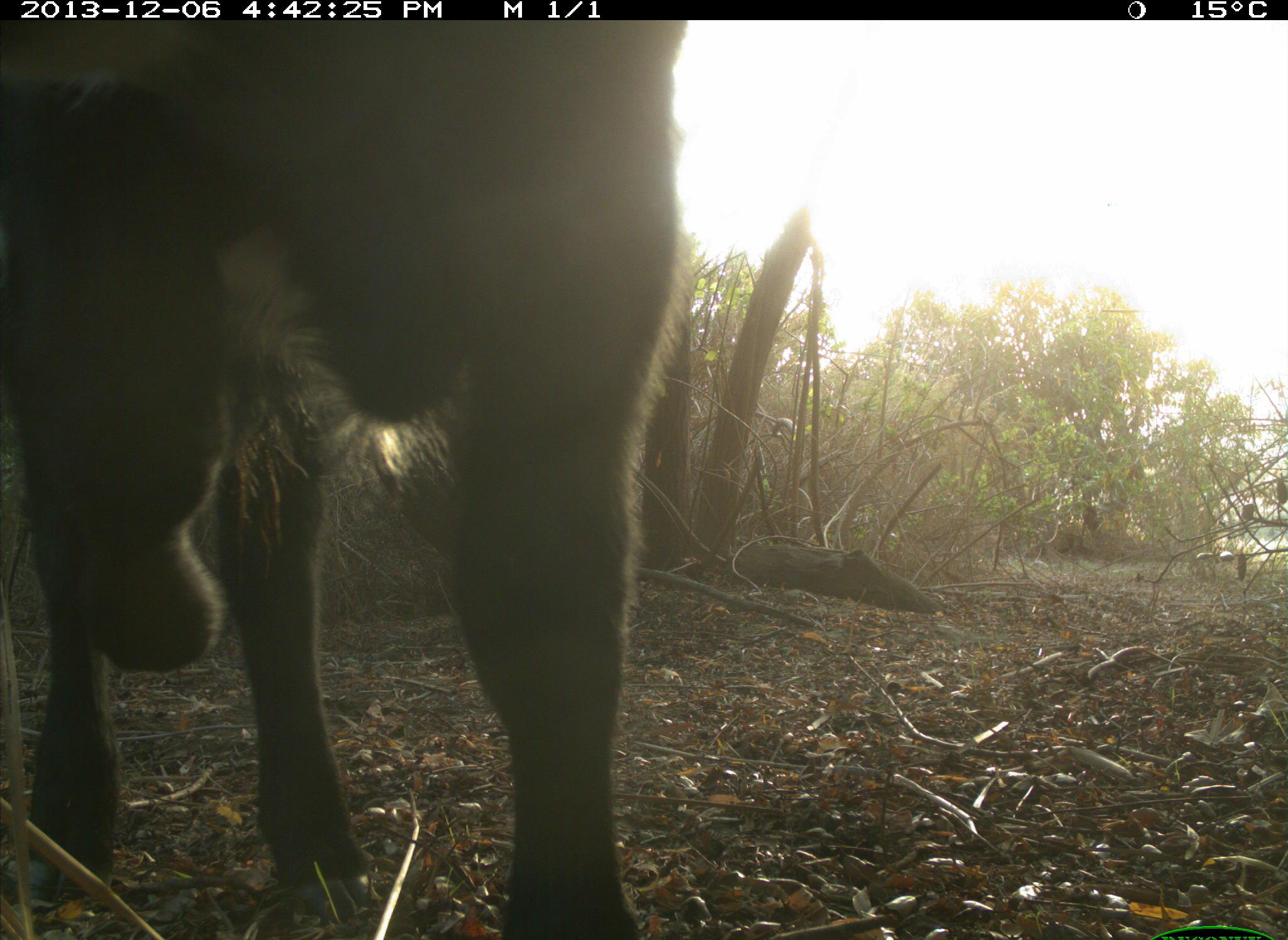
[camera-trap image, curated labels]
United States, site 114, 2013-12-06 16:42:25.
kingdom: Animalia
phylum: Chordata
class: Mammalia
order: Artiodactyla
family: Bovidae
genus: Bos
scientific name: Bos taurus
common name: cow